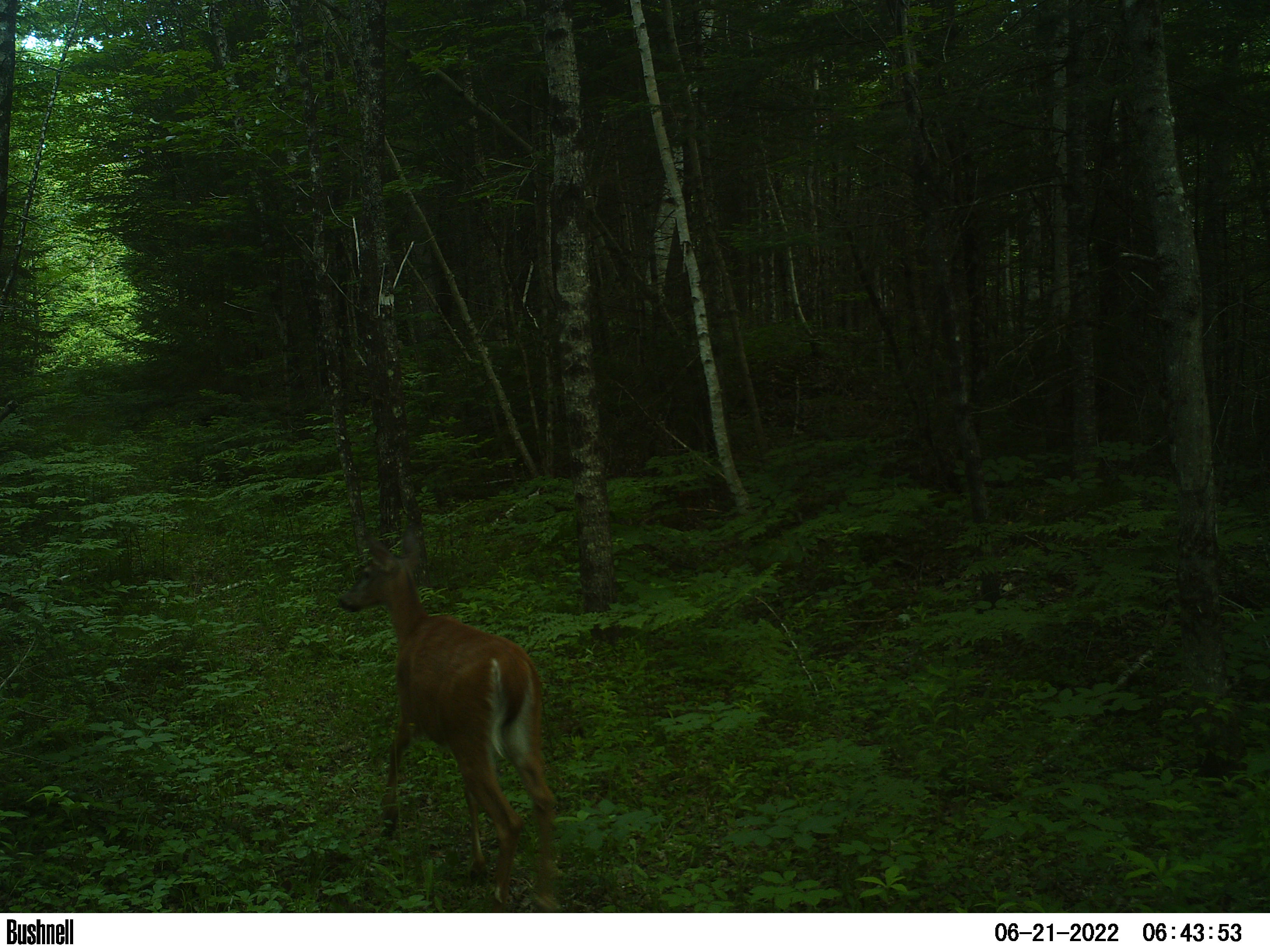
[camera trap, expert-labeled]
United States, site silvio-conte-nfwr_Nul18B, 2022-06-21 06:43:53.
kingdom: Animalia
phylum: Chordata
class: Mammalia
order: Artiodactyla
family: Cervidae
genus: Odocoileus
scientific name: Odocoileus virginianus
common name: white-tailed deer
White-tailed deer (Odocoileus virginianus).